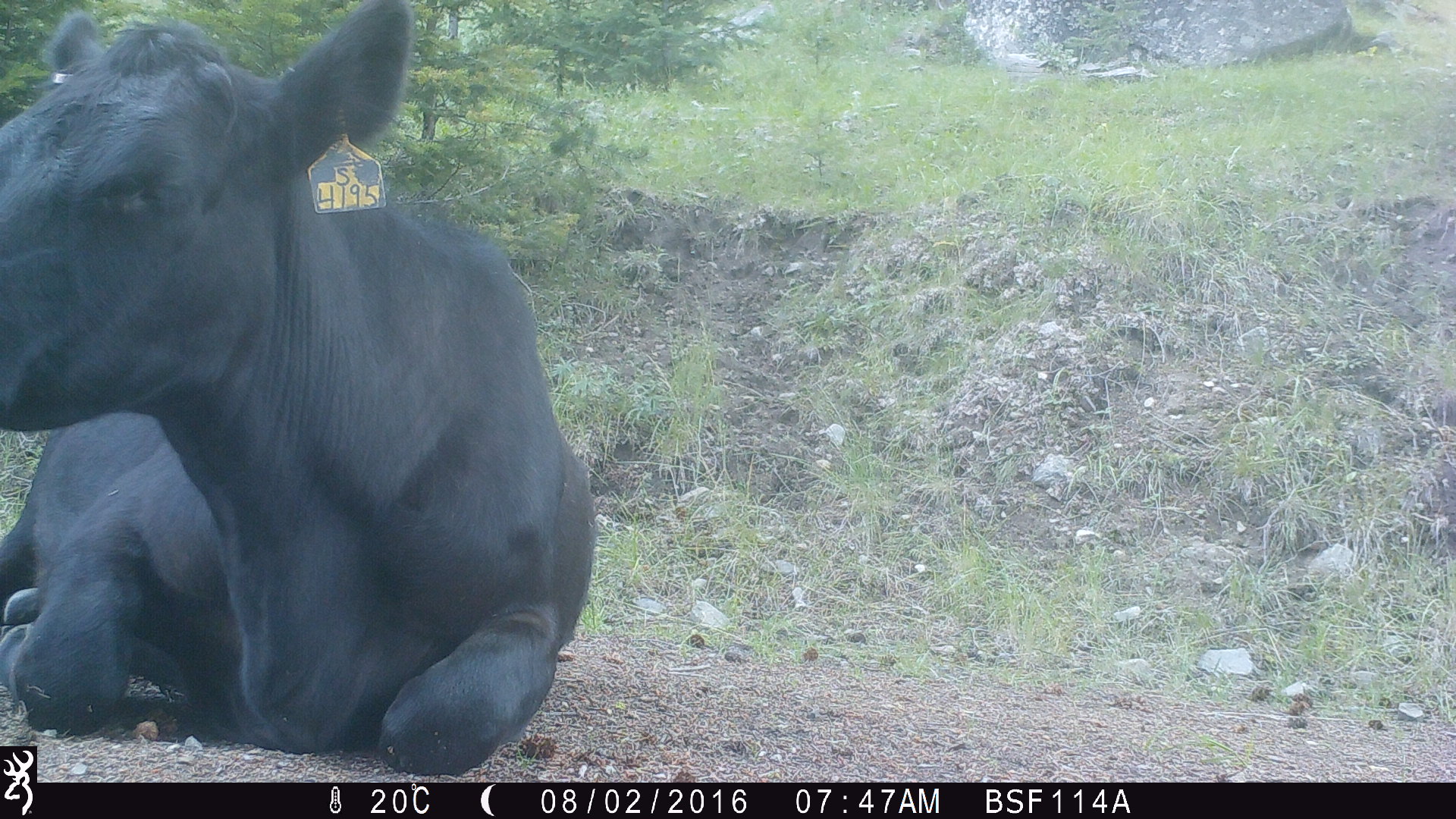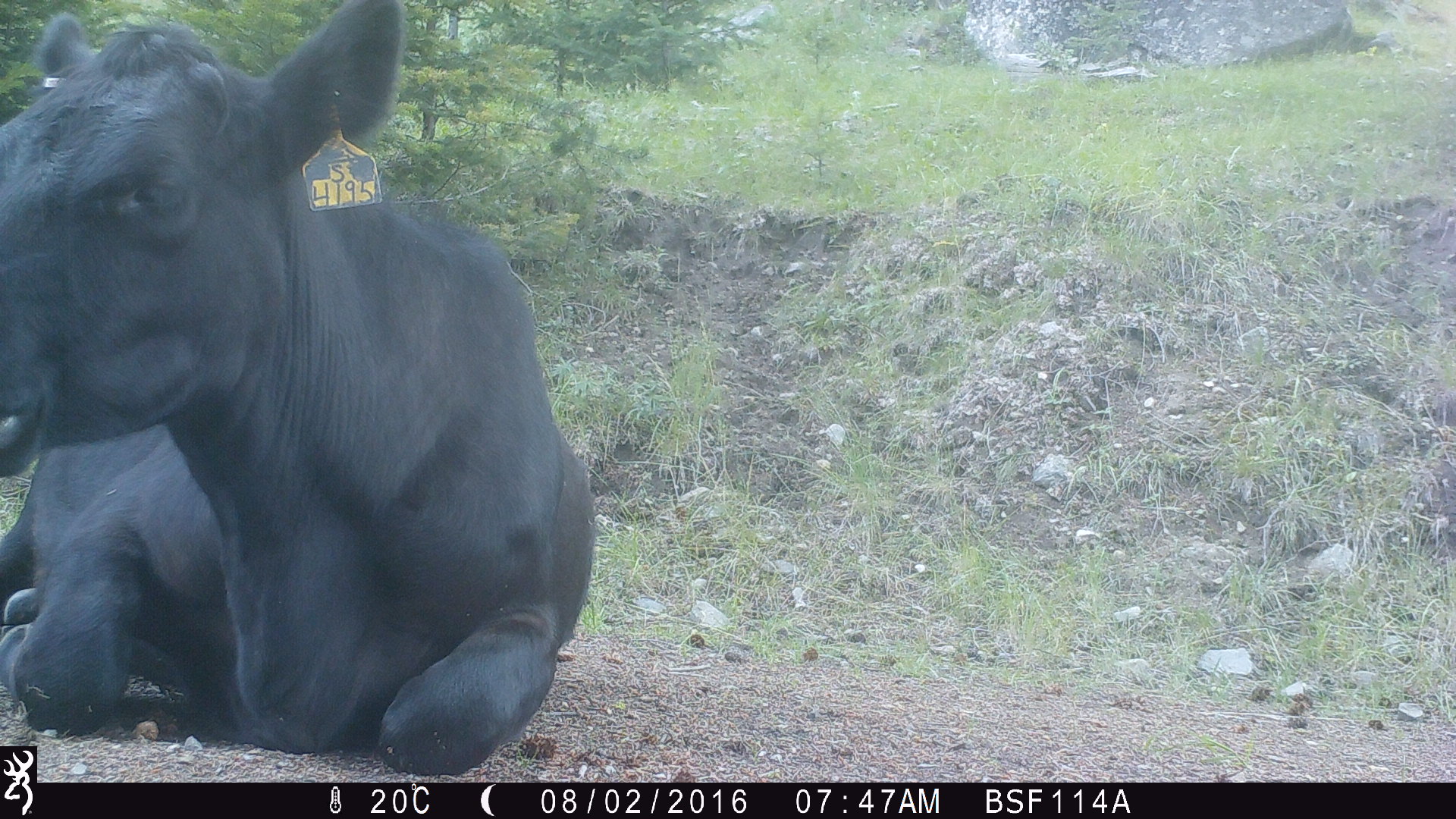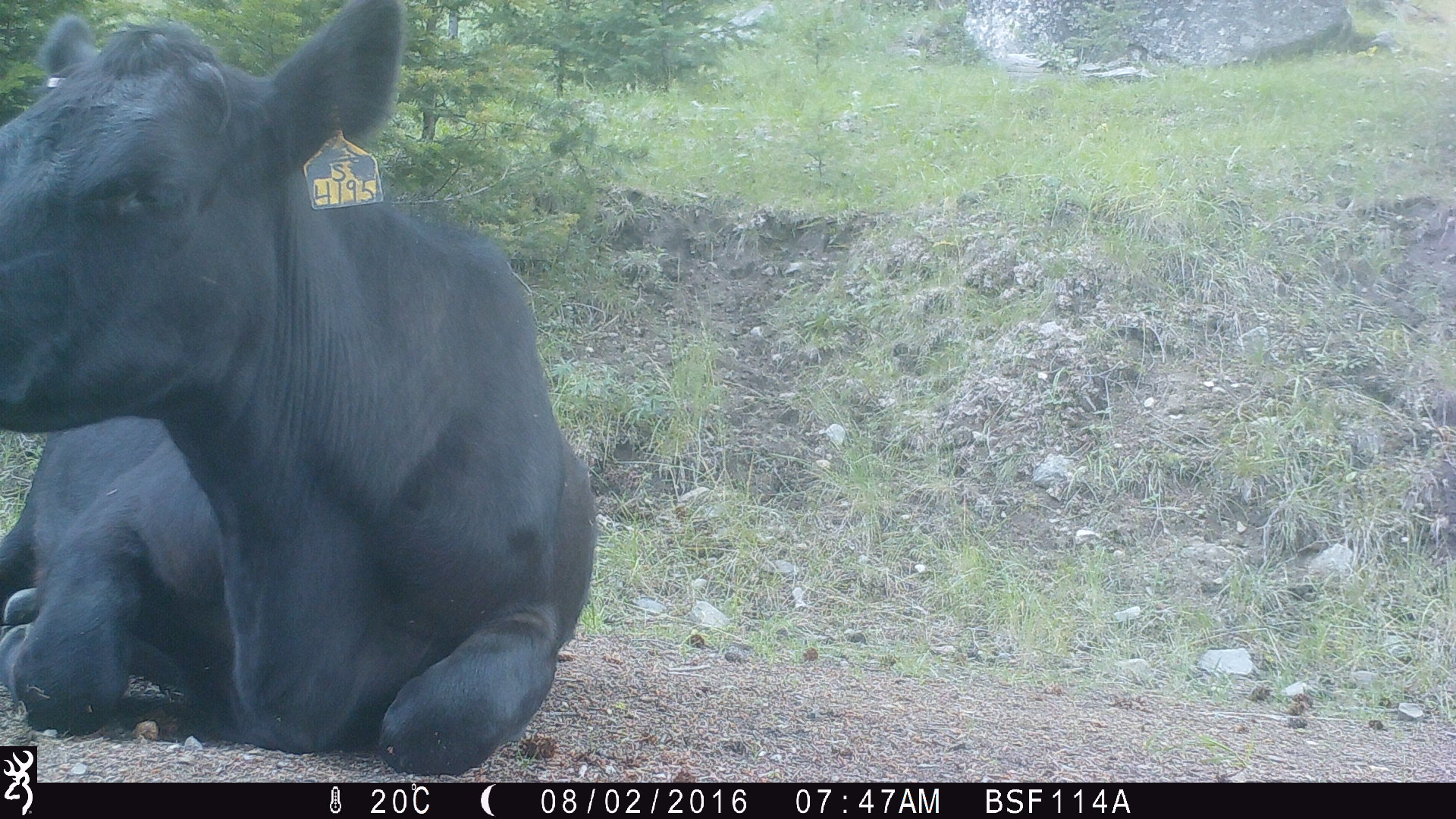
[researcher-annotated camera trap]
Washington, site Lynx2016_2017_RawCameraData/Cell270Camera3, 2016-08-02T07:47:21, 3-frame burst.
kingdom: Animalia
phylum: Chordata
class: Mammalia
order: Artiodactyla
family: Bovidae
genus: Bos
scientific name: Bos taurus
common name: domestic cattle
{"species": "domestic cattle (Bos taurus)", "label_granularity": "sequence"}